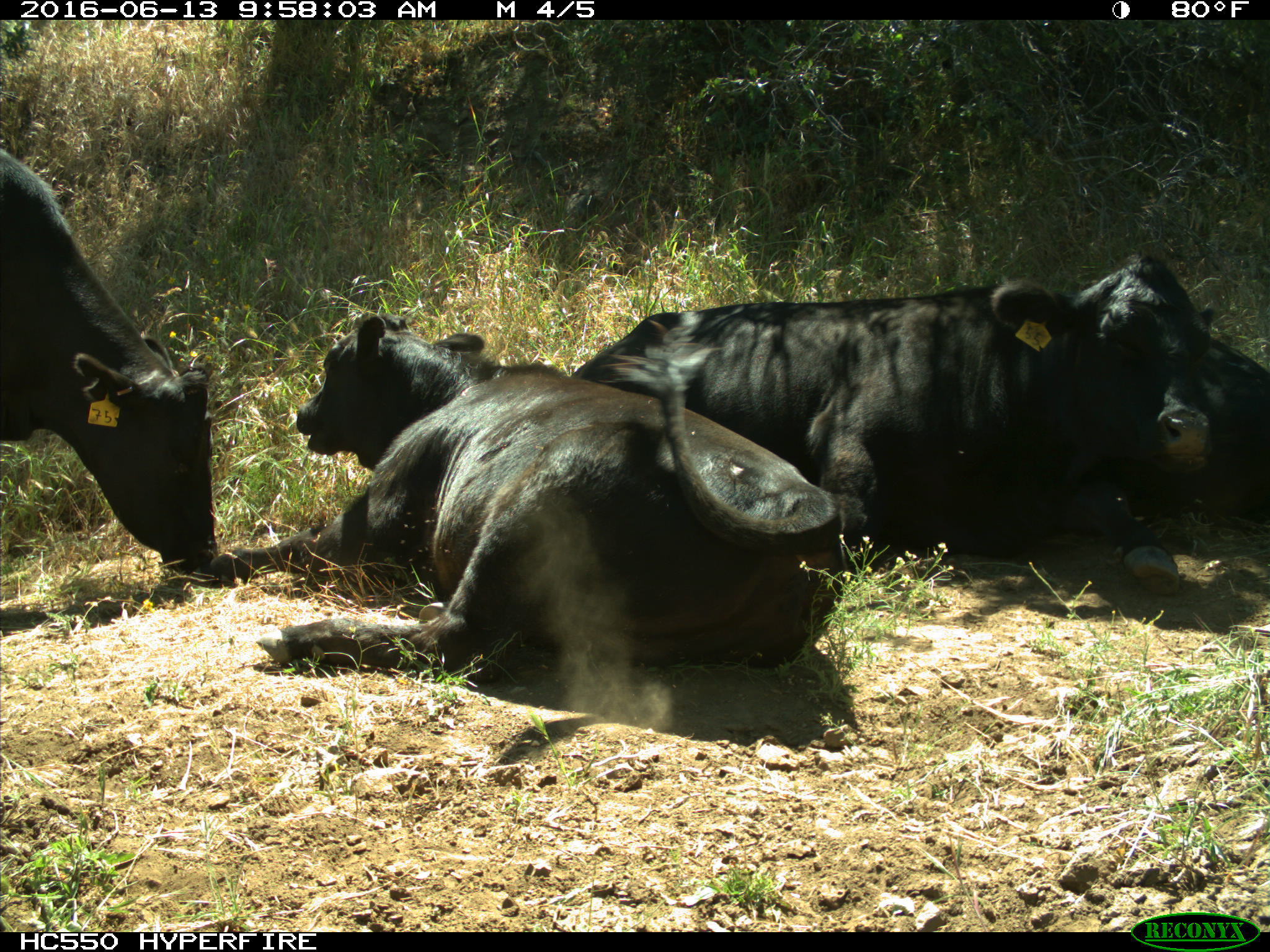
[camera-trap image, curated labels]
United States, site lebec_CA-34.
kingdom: Animalia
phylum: Chordata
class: Mammalia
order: Artiodactyla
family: Bovidae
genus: Bos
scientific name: Bos taurus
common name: domestic cow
Bos taurus (domestic cow).